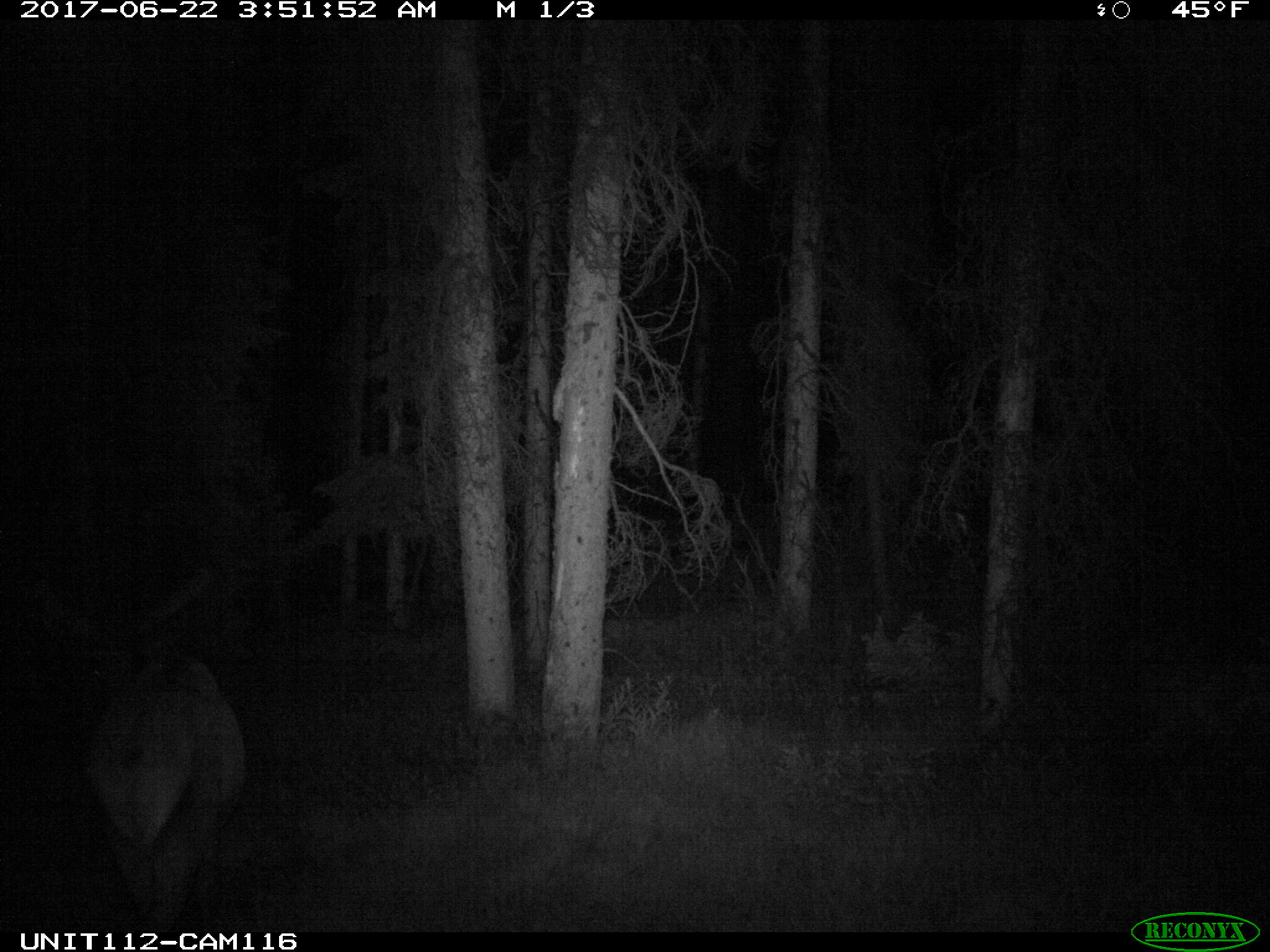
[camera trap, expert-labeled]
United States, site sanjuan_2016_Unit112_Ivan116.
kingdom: Animalia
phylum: Chordata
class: Mammalia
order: Artiodactyla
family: Cervidae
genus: Cervus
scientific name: Cervus elaphus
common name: red deer